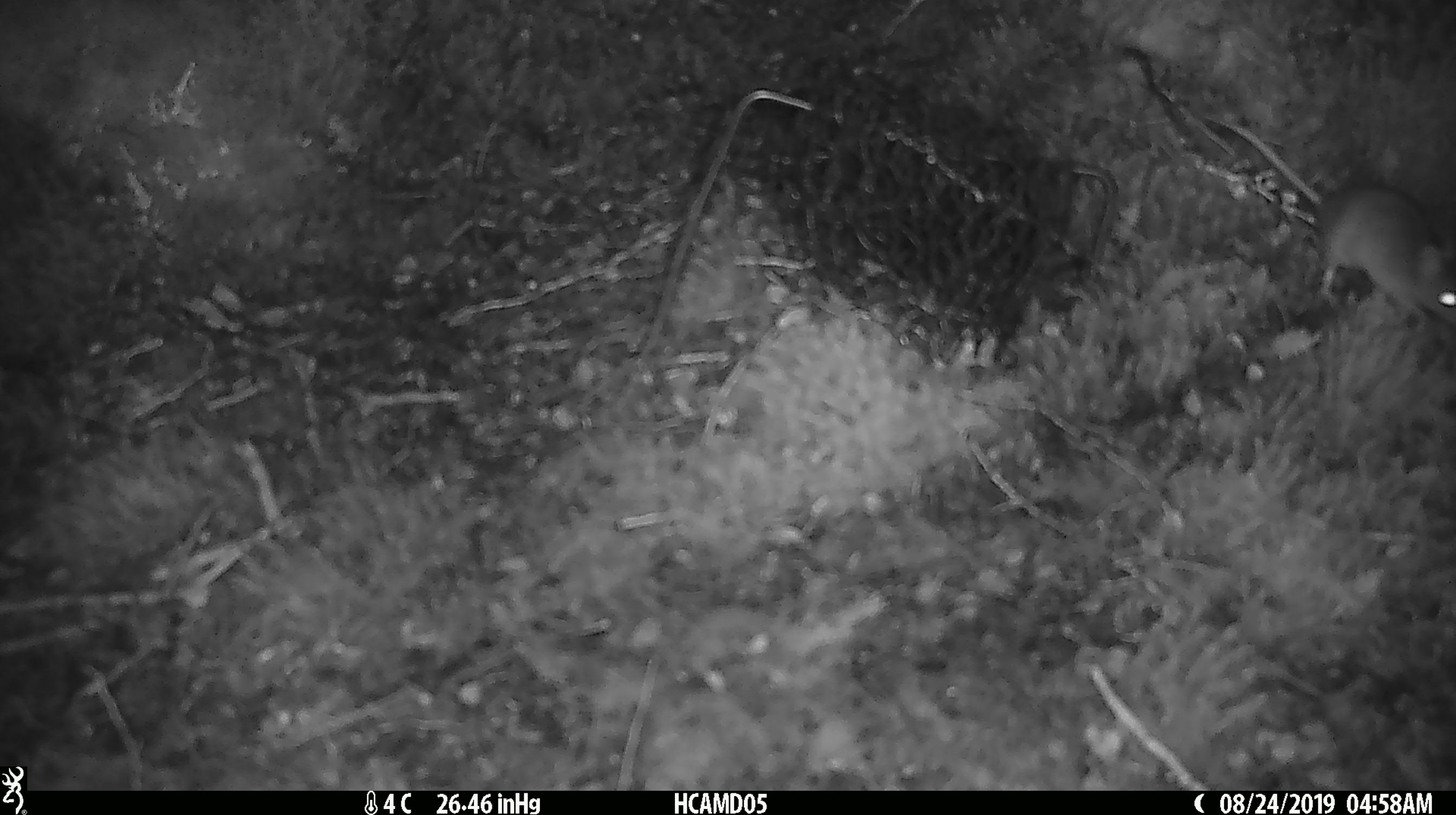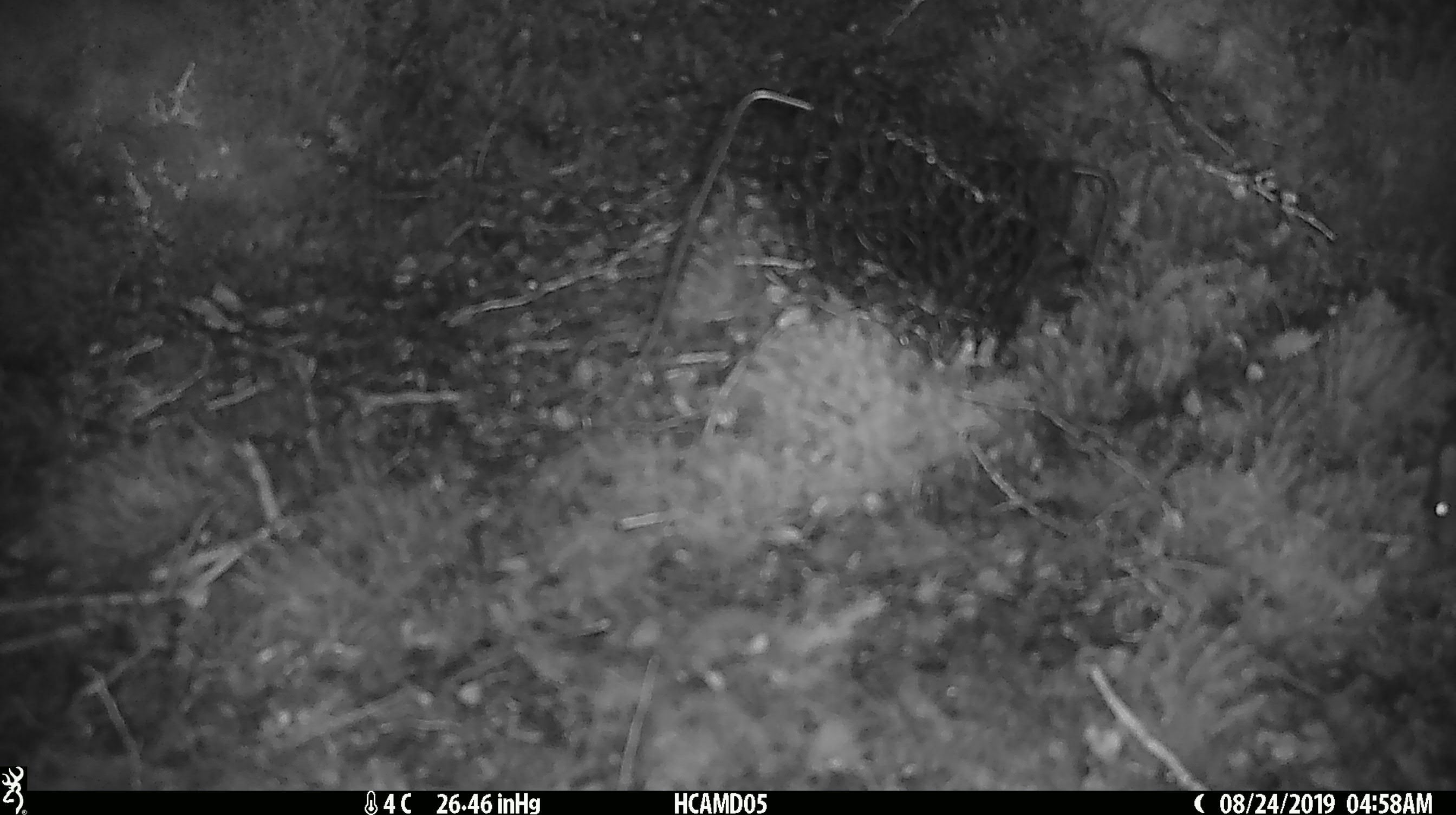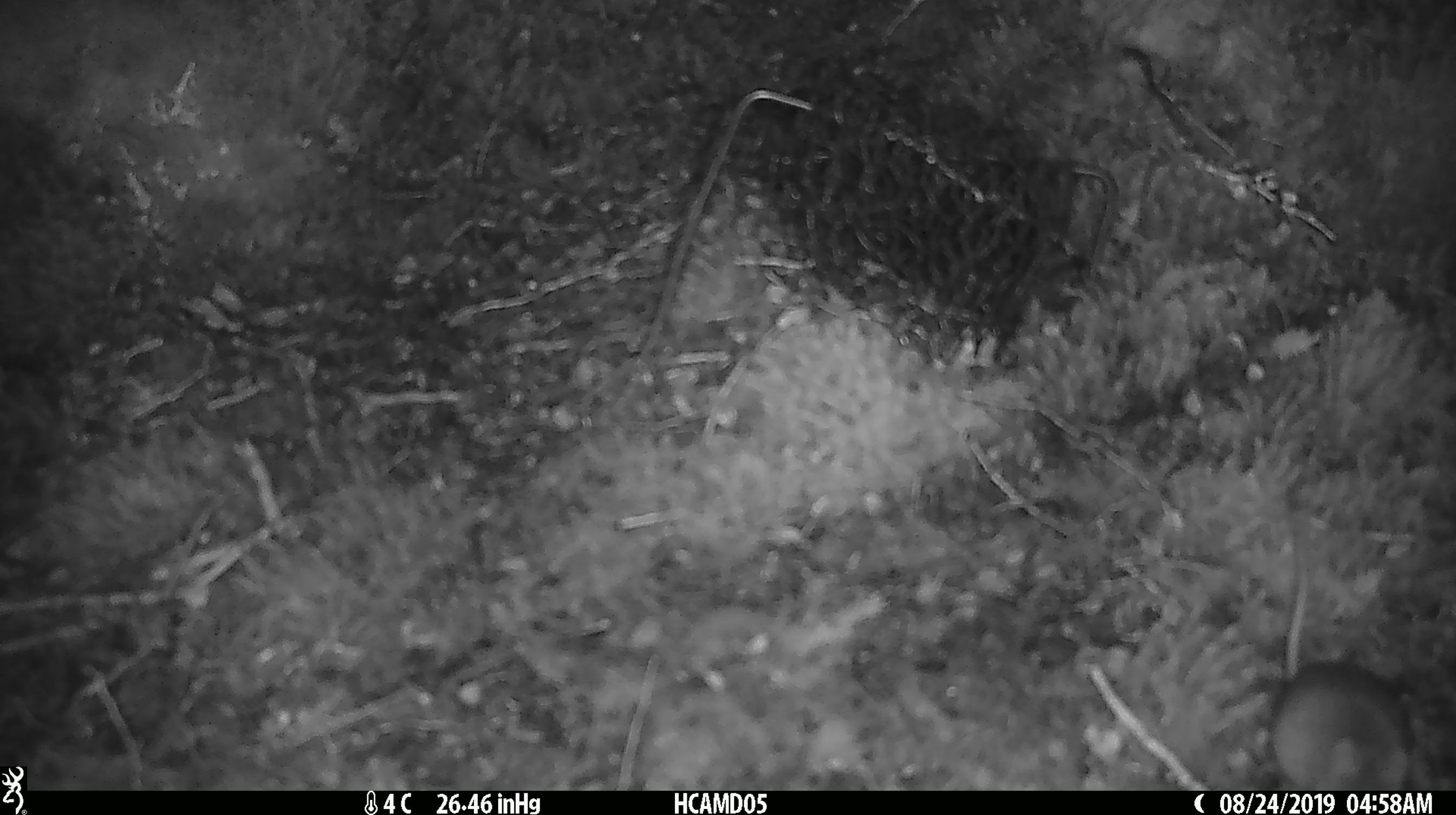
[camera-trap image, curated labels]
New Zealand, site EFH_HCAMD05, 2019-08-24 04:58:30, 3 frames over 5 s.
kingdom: Animalia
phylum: Chordata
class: Mammalia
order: Rodentia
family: Muridae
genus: Mus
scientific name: Mus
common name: mouse